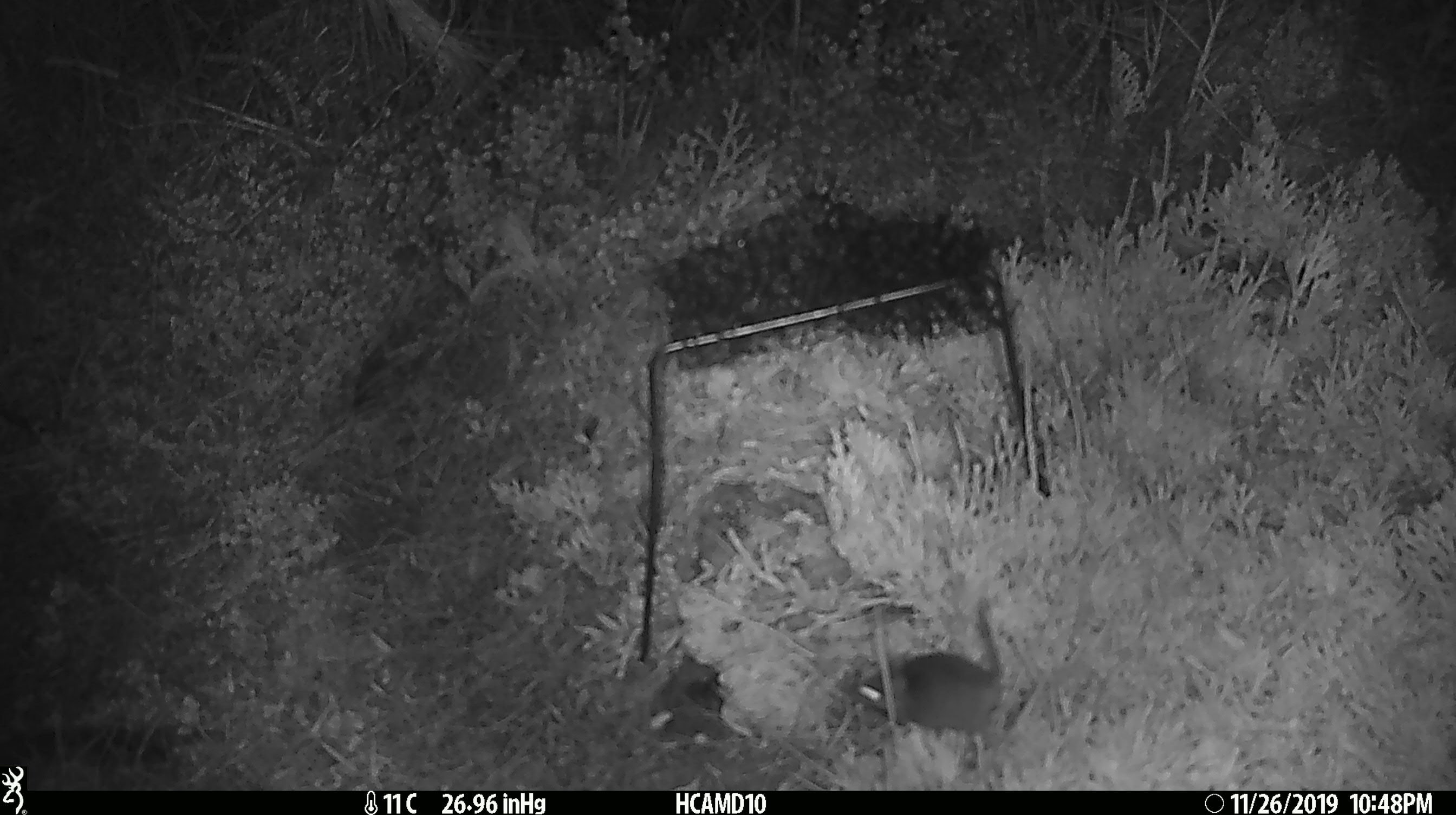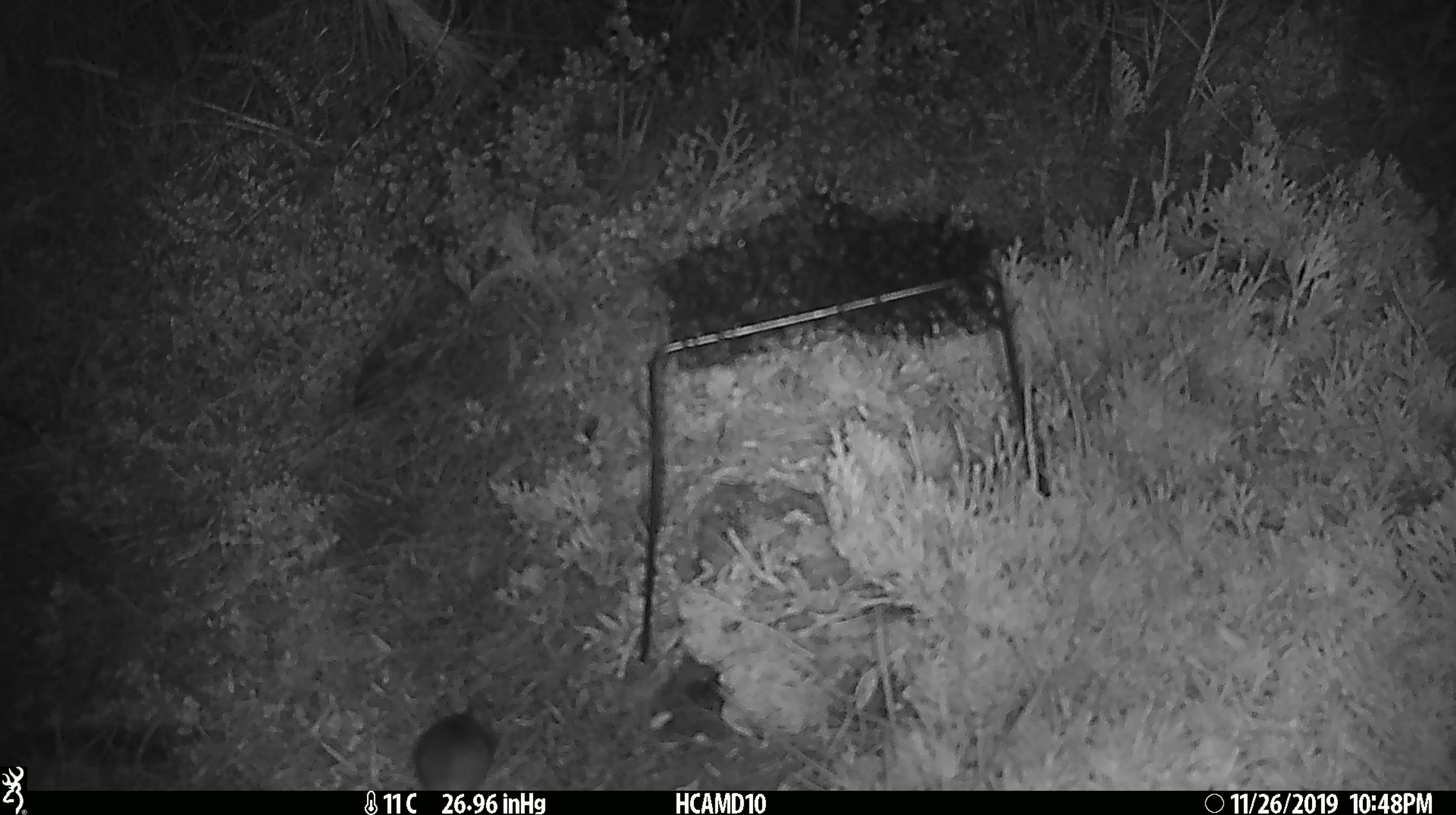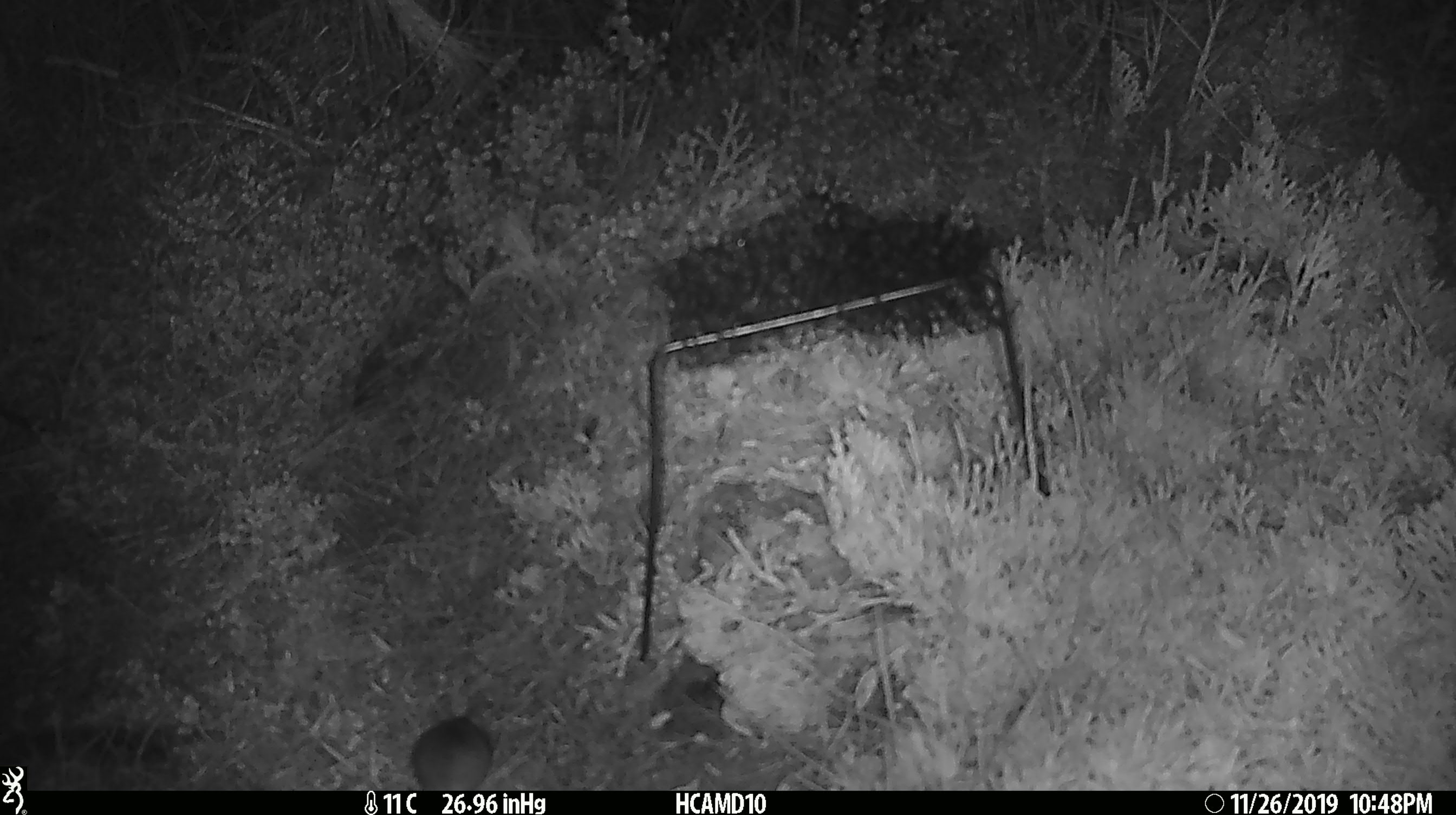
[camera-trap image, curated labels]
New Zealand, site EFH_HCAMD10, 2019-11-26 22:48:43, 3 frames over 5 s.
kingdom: Animalia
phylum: Chordata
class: Mammalia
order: Rodentia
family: Muridae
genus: Mus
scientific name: Mus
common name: mouse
Mouse (Mus).